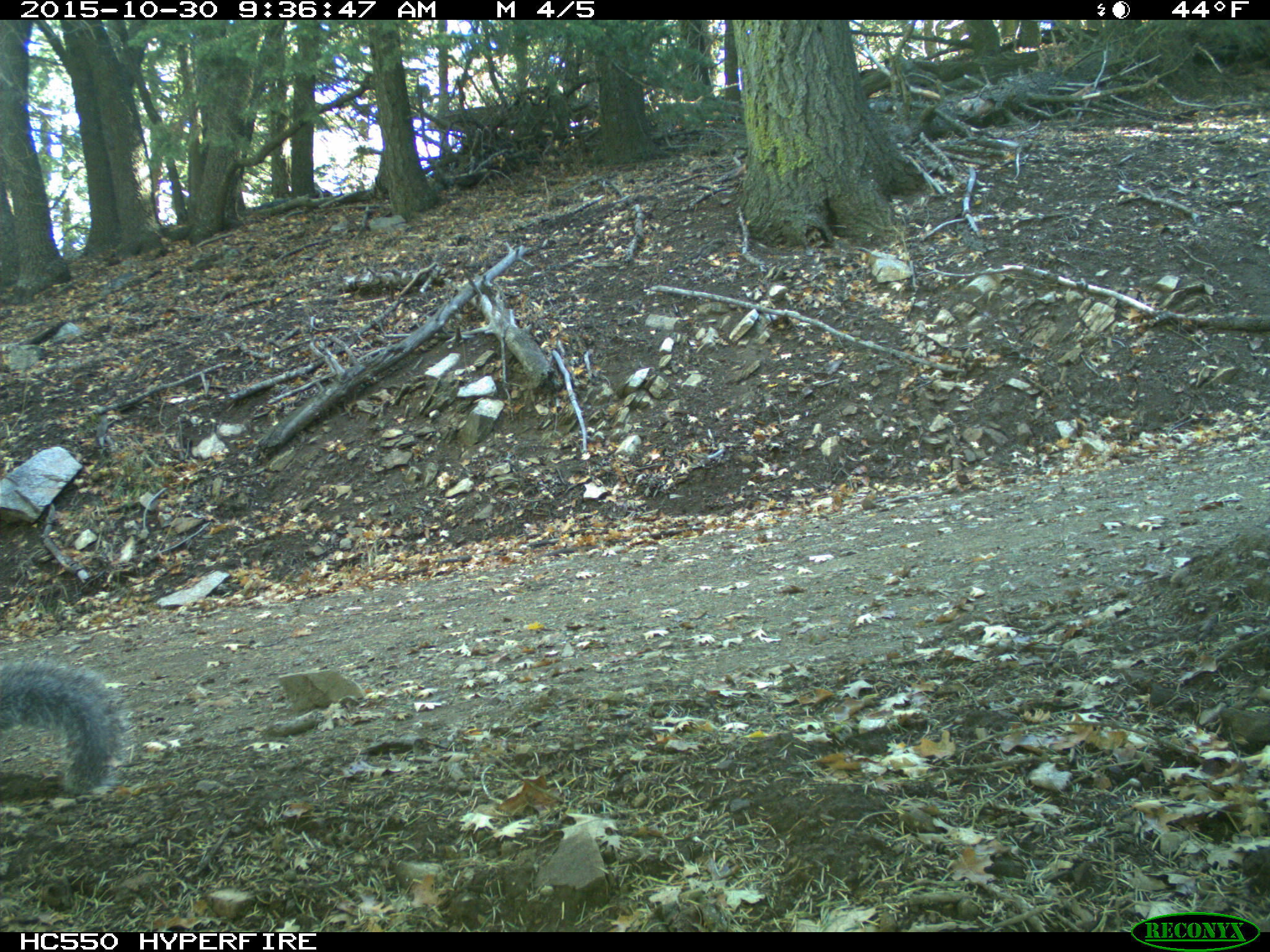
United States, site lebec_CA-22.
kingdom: Animalia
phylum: Chordata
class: Mammalia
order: Rodentia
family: Sciuridae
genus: Sciurus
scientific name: Sciurus carolinensis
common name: eastern gray squirrel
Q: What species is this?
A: Sciurus carolinensis (eastern gray squirrel).